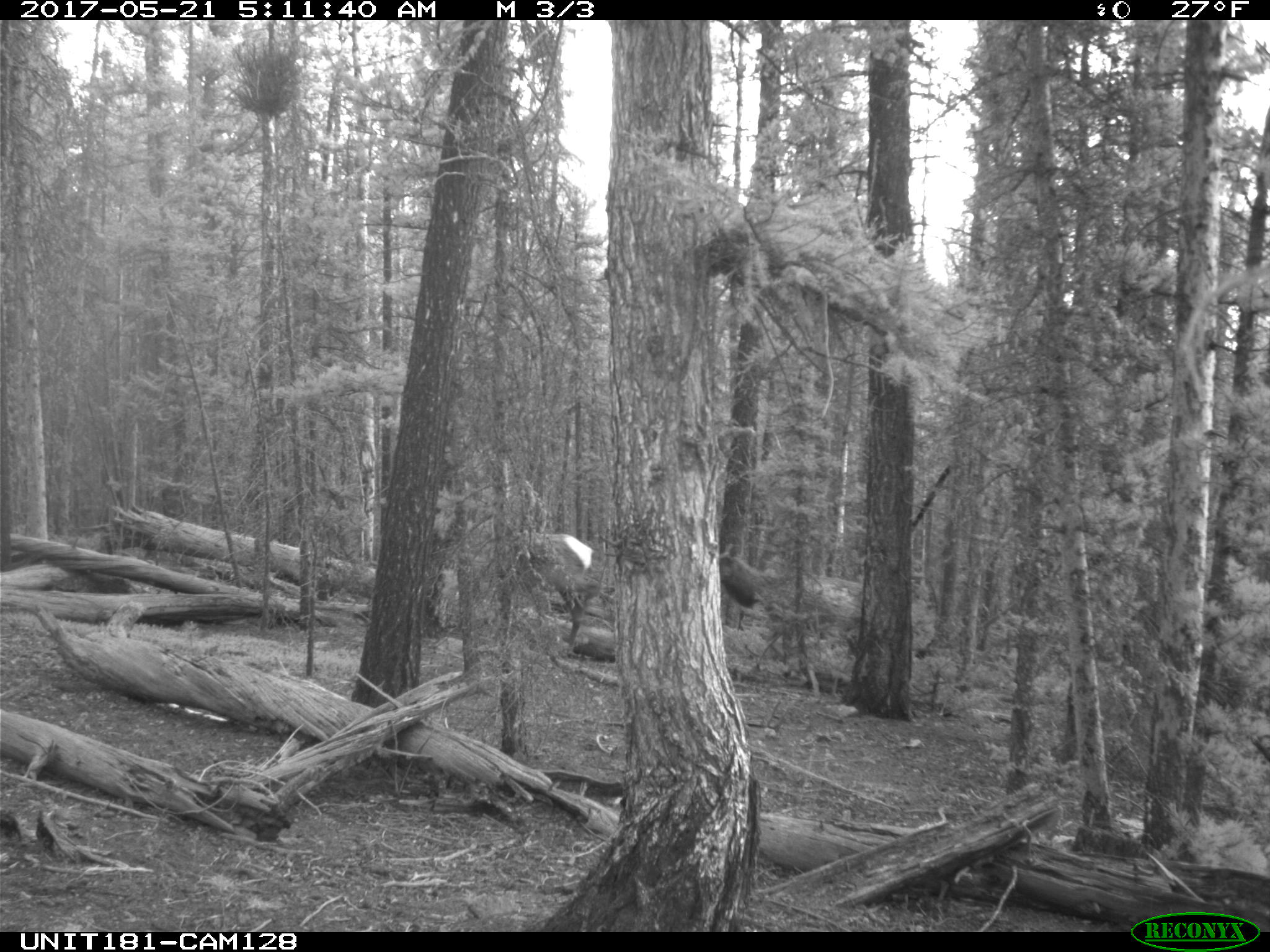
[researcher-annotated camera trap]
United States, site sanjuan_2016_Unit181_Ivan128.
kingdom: Animalia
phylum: Chordata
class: Mammalia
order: Artiodactyla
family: Cervidae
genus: Cervus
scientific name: Cervus elaphus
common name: red deer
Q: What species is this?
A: Cervus elaphus (red deer).